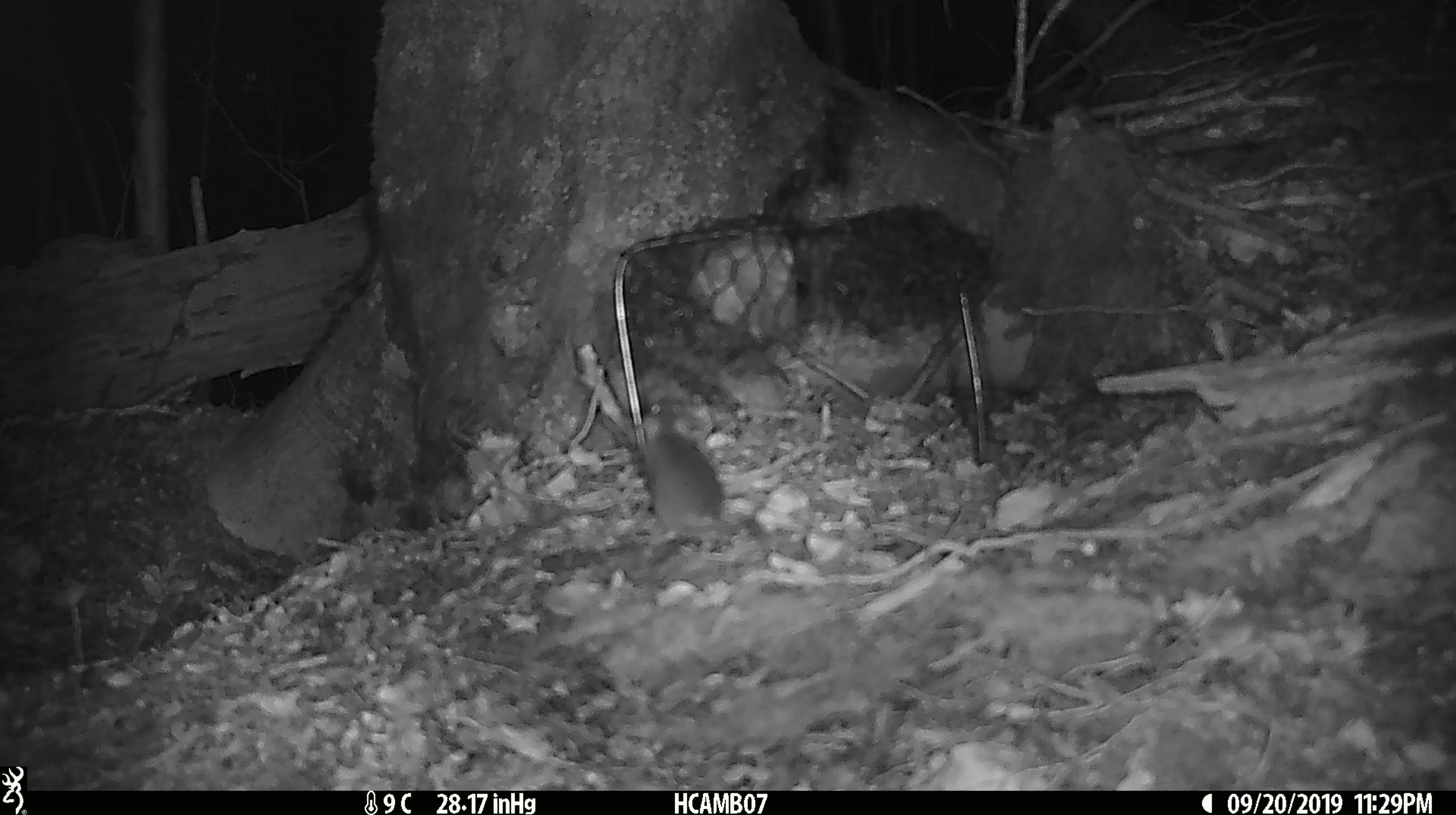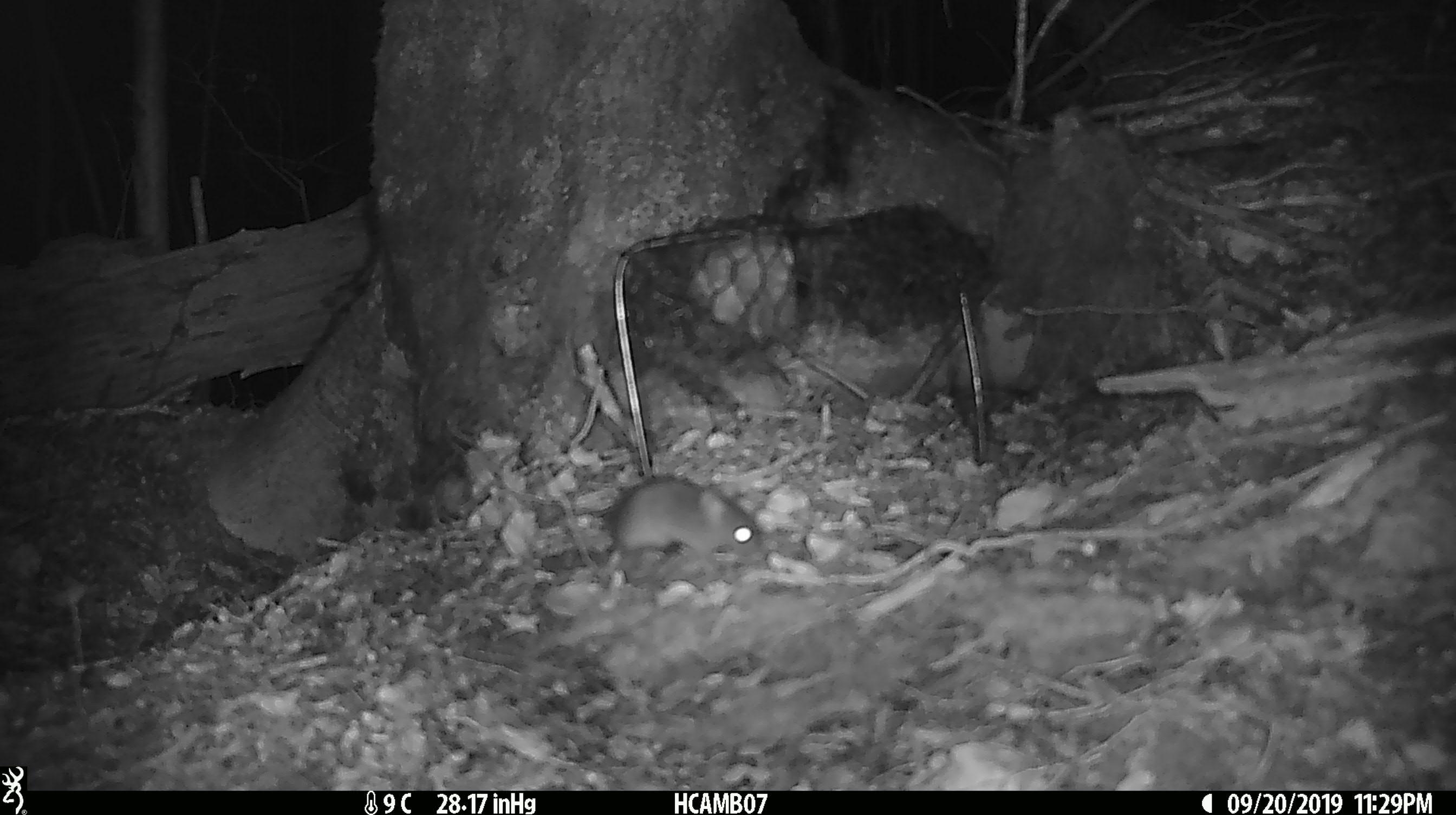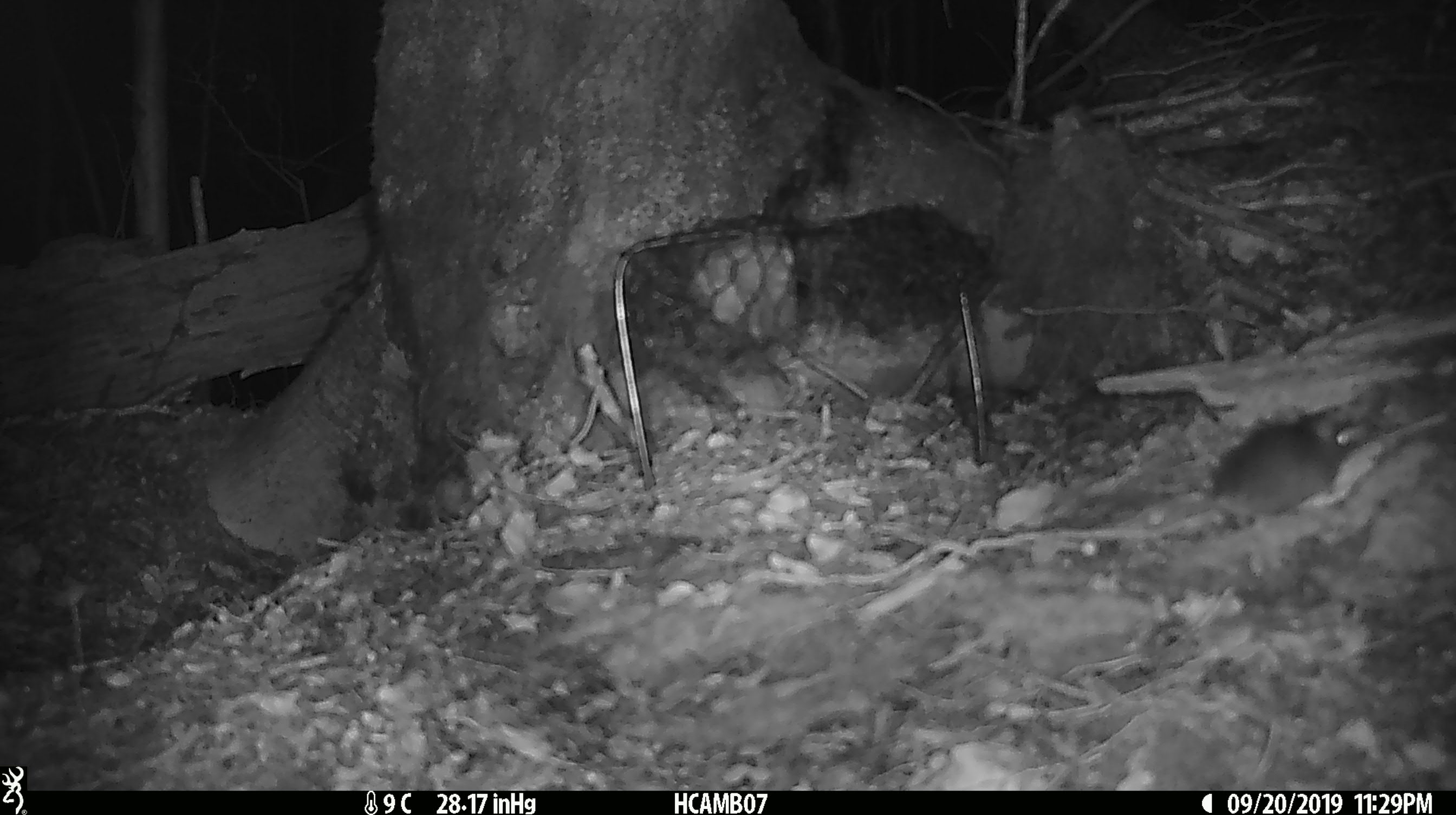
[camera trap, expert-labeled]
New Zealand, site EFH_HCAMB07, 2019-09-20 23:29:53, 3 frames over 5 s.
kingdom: Animalia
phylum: Chordata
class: Mammalia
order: Rodentia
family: Muridae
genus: Mus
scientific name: Mus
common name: mouse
Mouse (Mus).